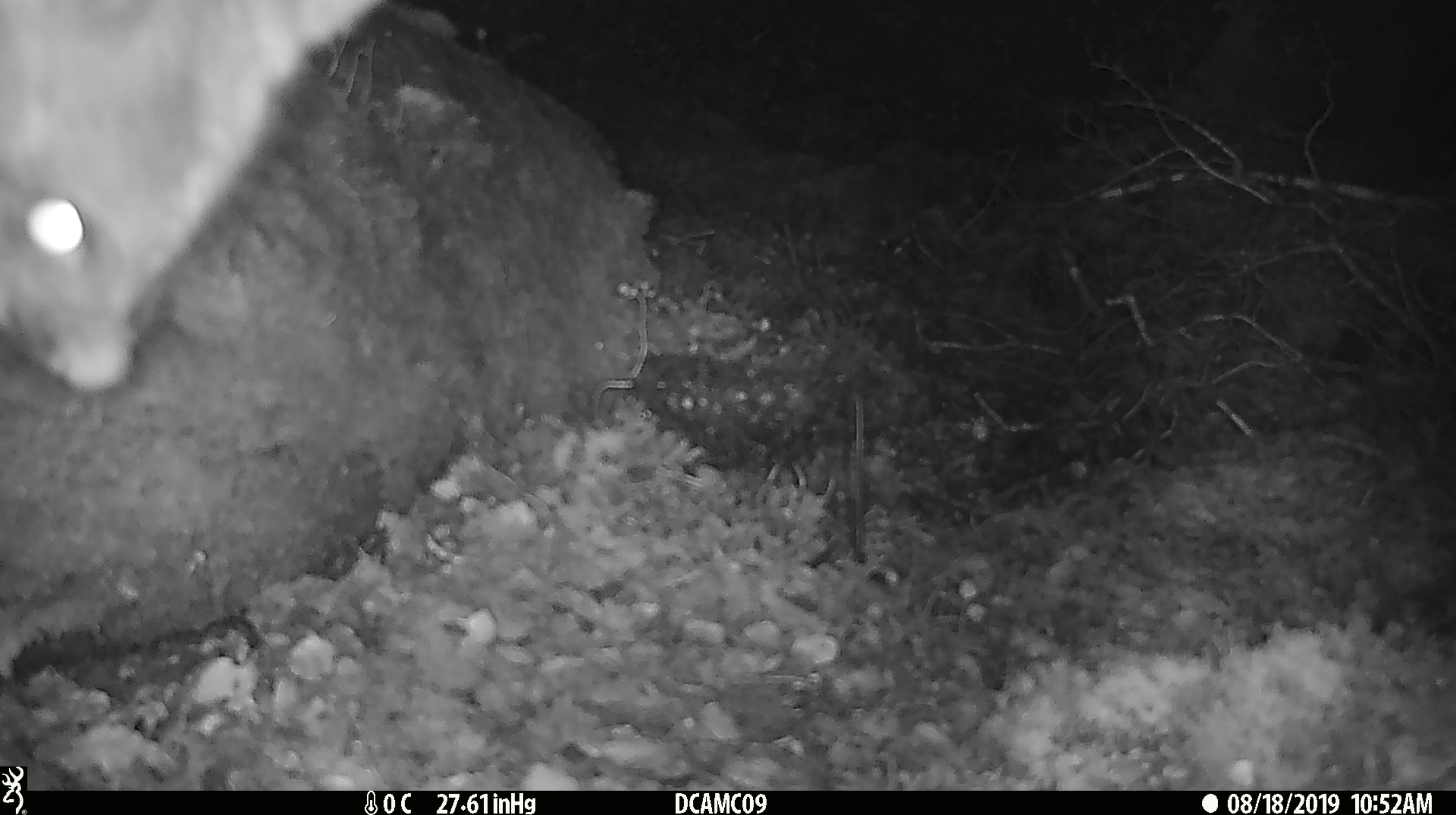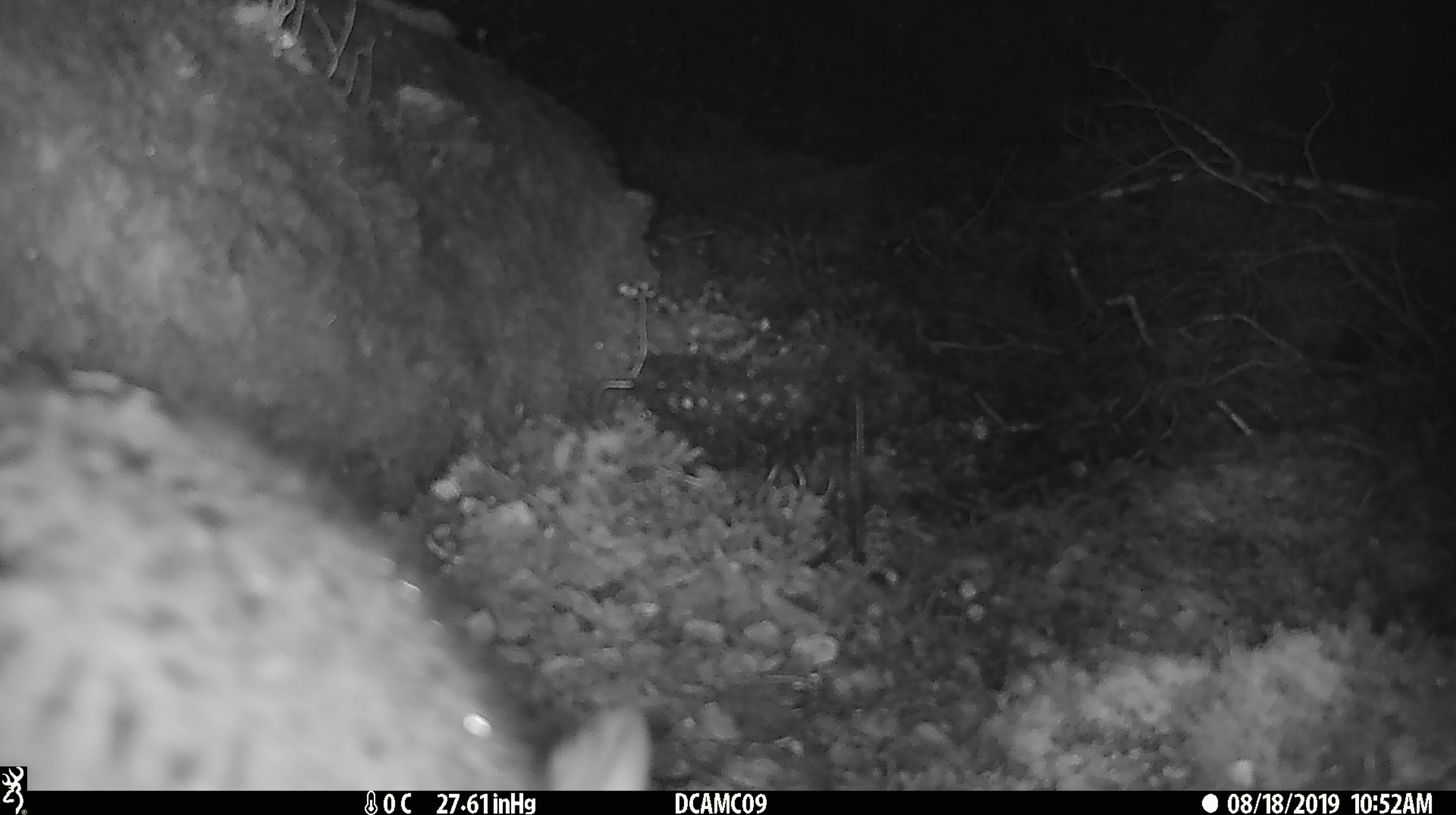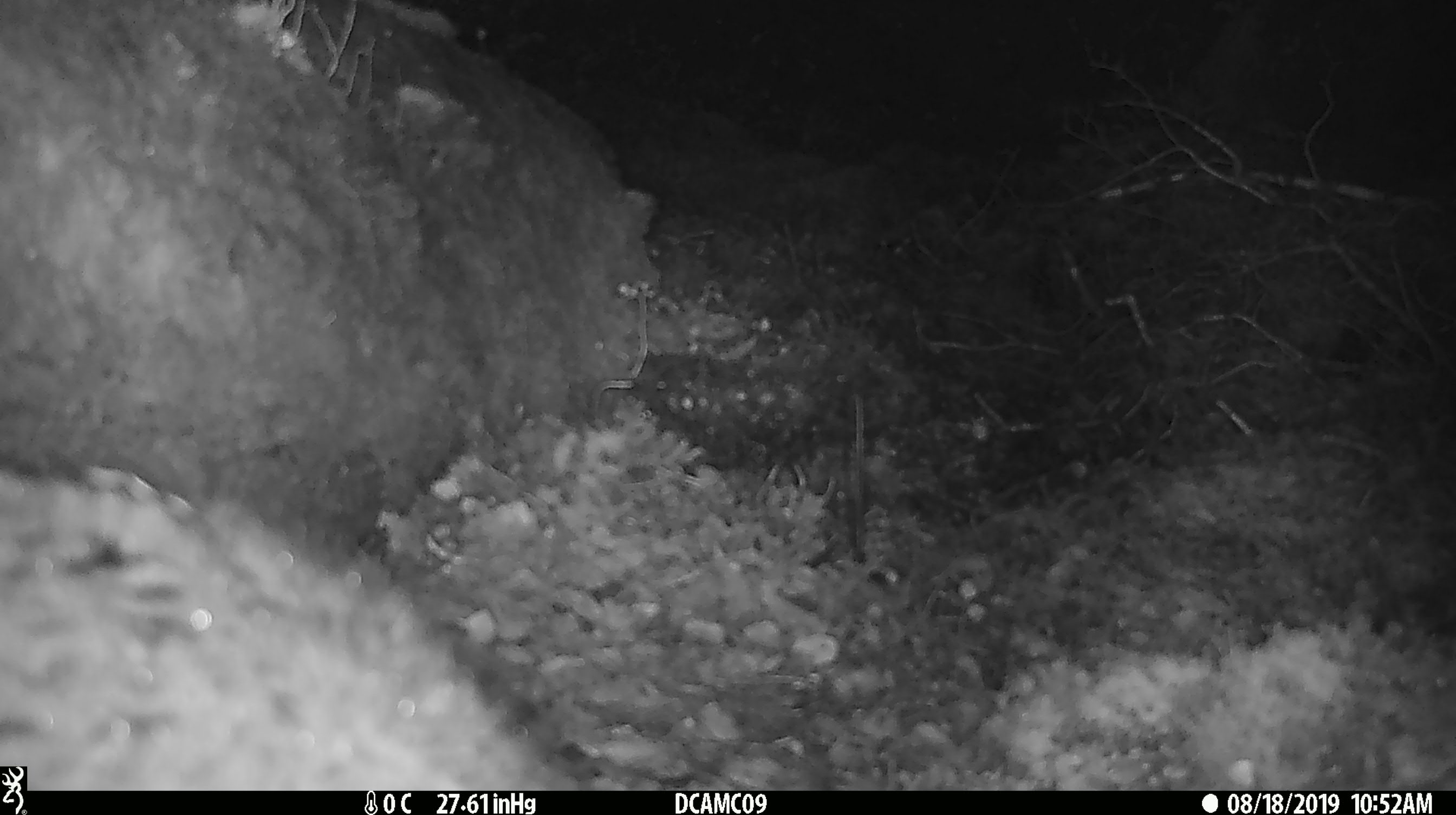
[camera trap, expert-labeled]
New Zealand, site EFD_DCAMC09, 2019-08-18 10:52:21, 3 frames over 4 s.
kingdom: Animalia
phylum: Chordata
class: Mammalia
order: Diprotodontia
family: Phalangeridae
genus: Trichosurus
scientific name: Trichosurus vulpecula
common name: common brushtail possum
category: possum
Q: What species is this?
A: Possum (common brushtail possum) (Trichosurus vulpecula).